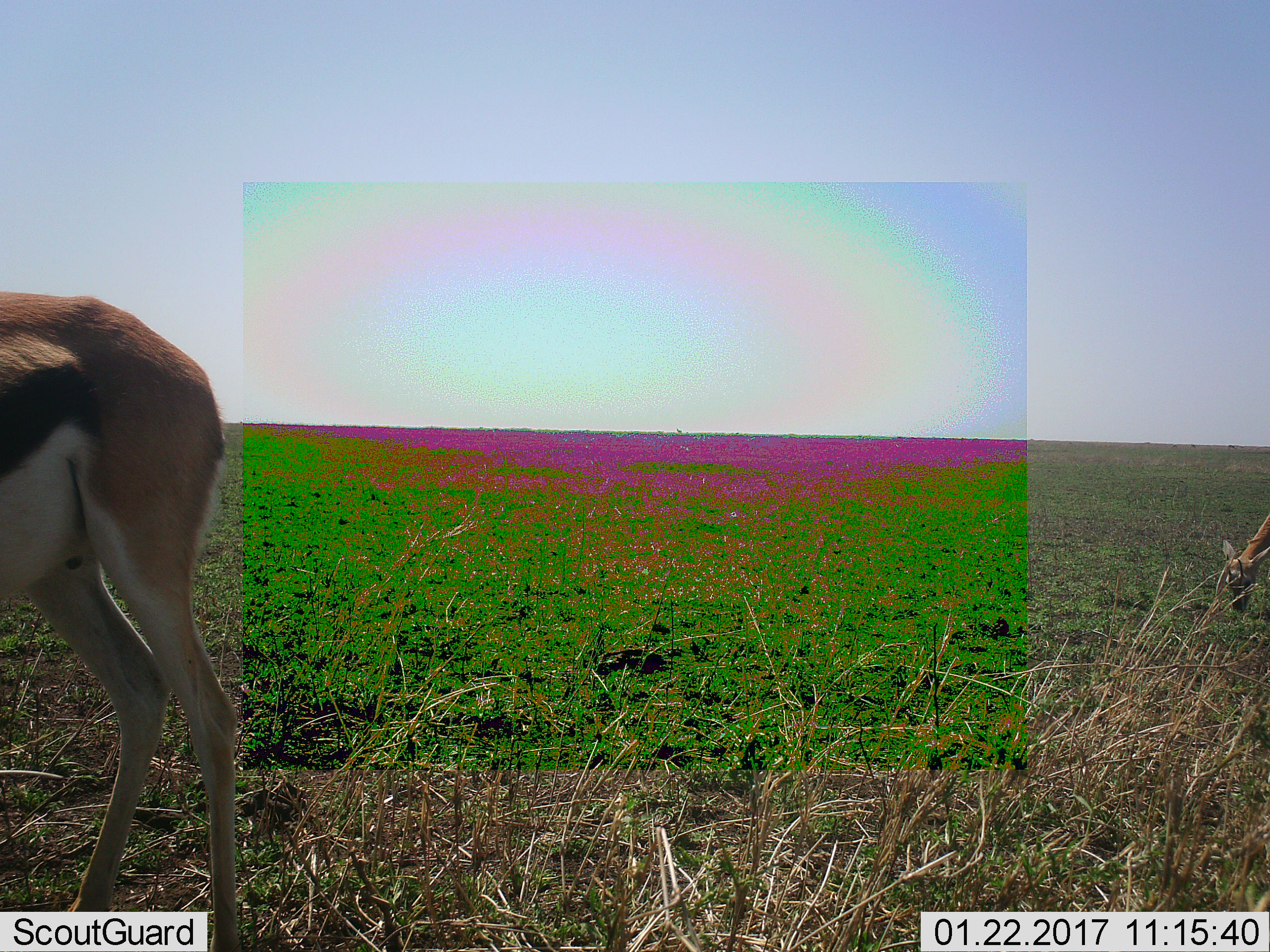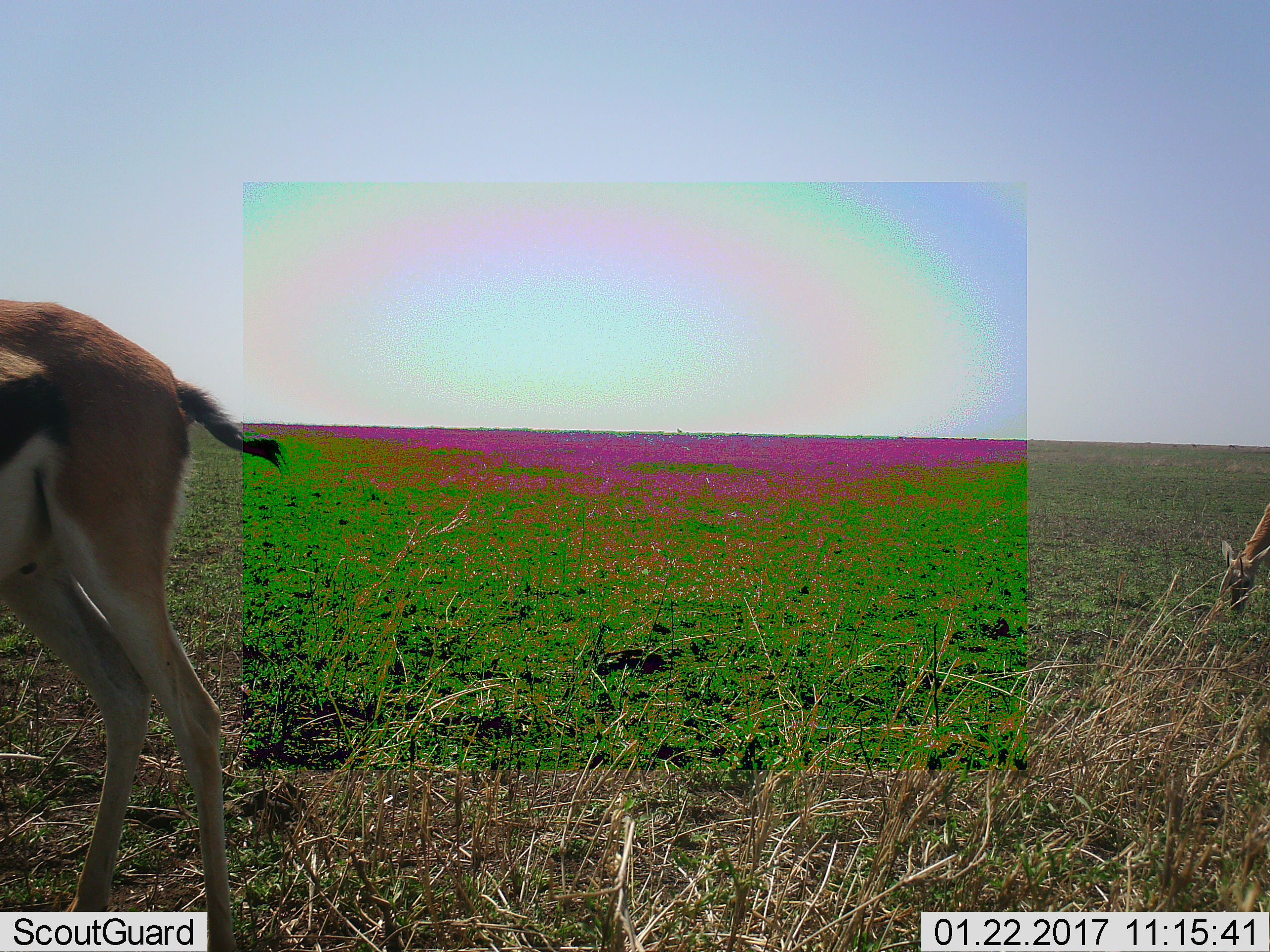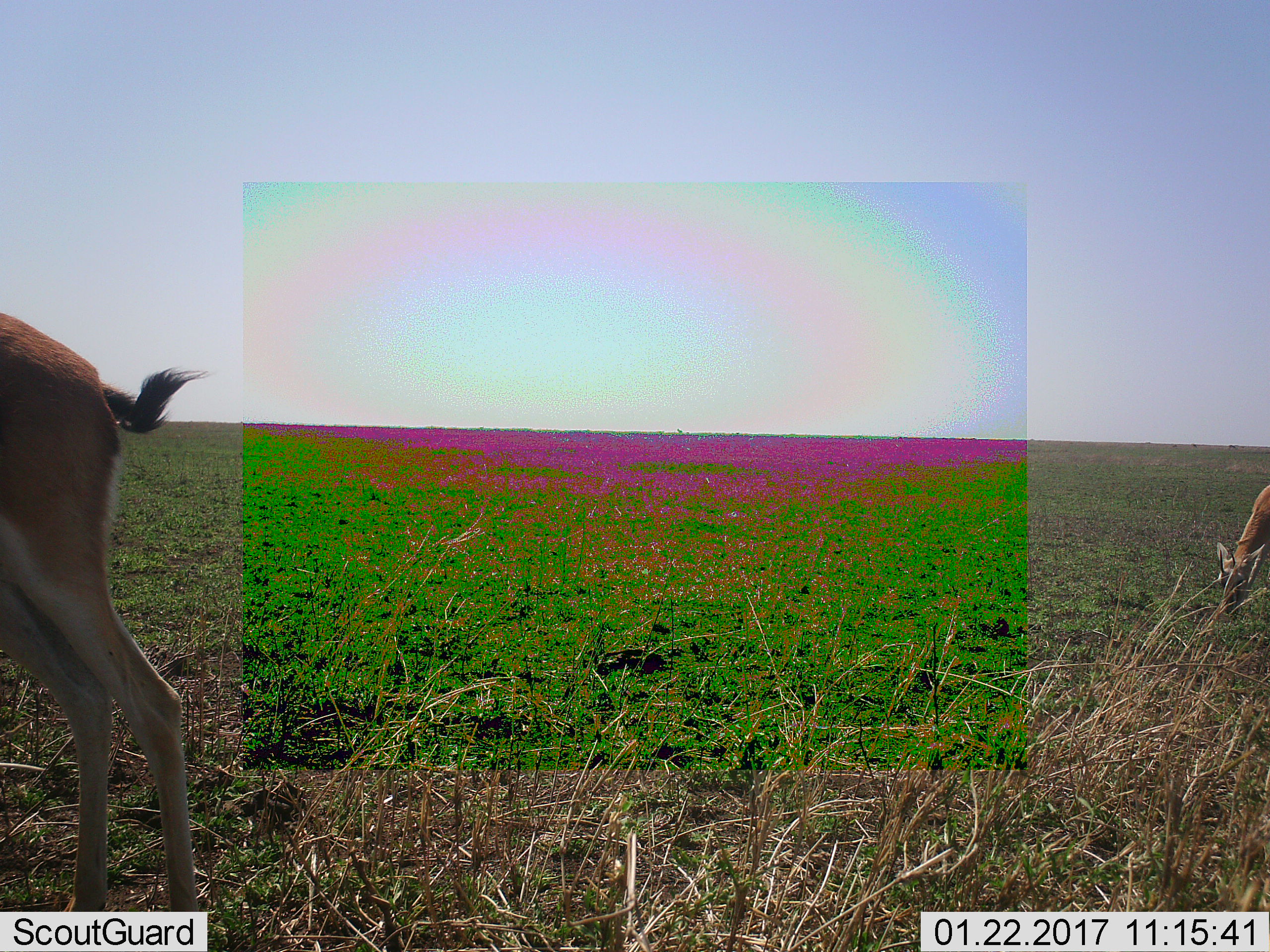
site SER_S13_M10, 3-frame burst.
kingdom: Animalia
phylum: Chordata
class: Mammalia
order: Artiodactyla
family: Bovidae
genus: Eudorcas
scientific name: Eudorcas thomsonii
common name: thomson's gazelle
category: gazellethomsons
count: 2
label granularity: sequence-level